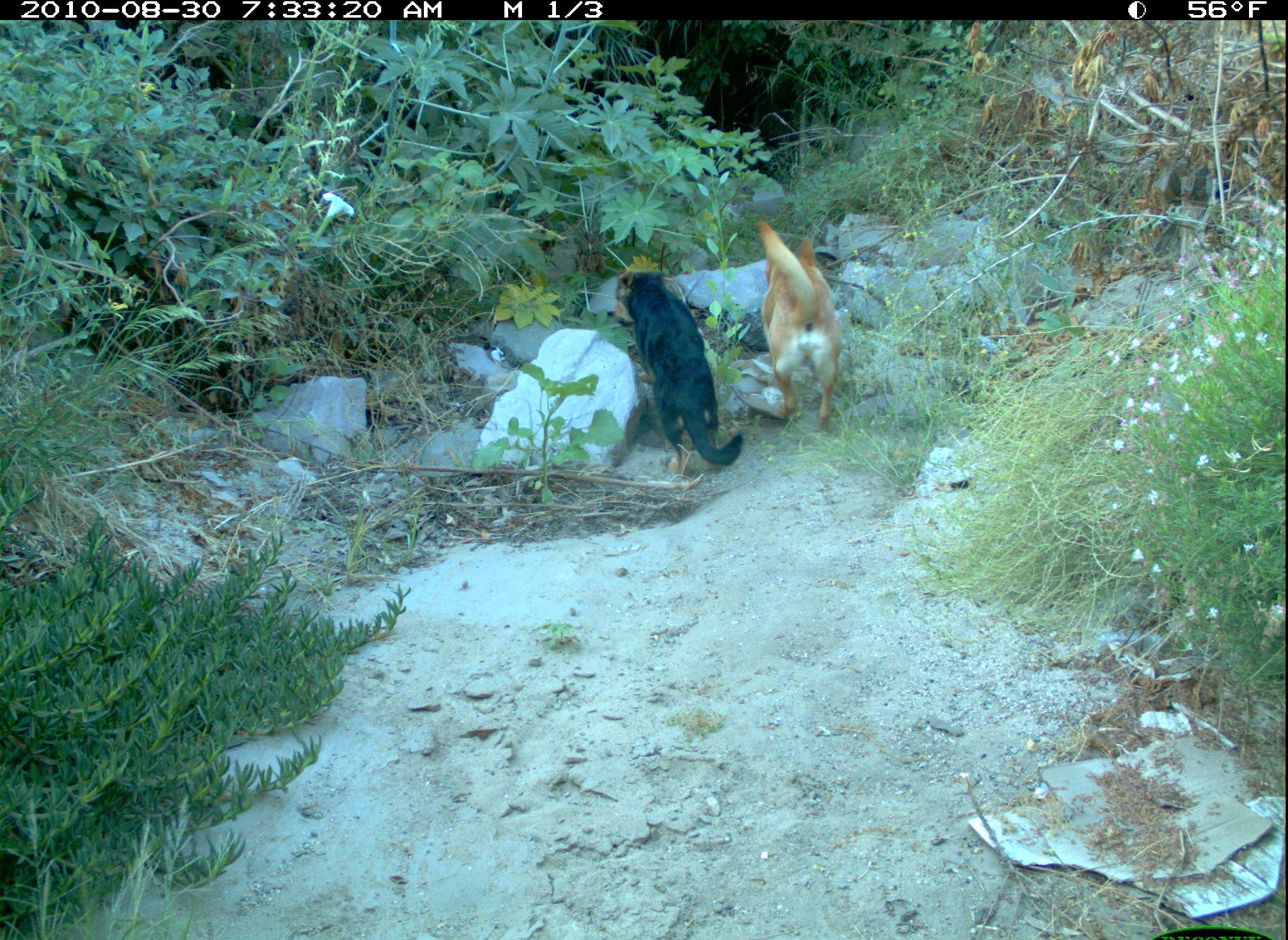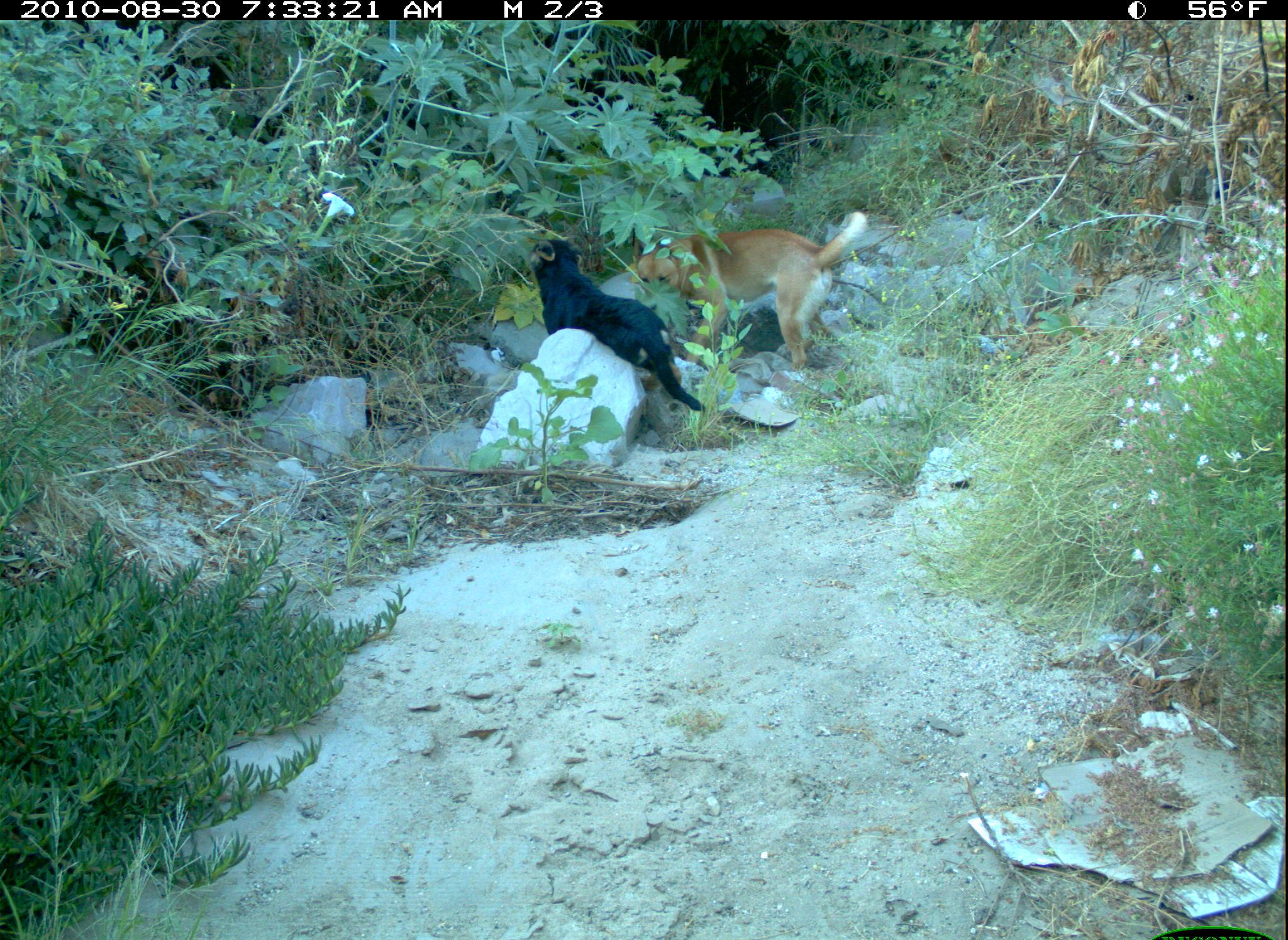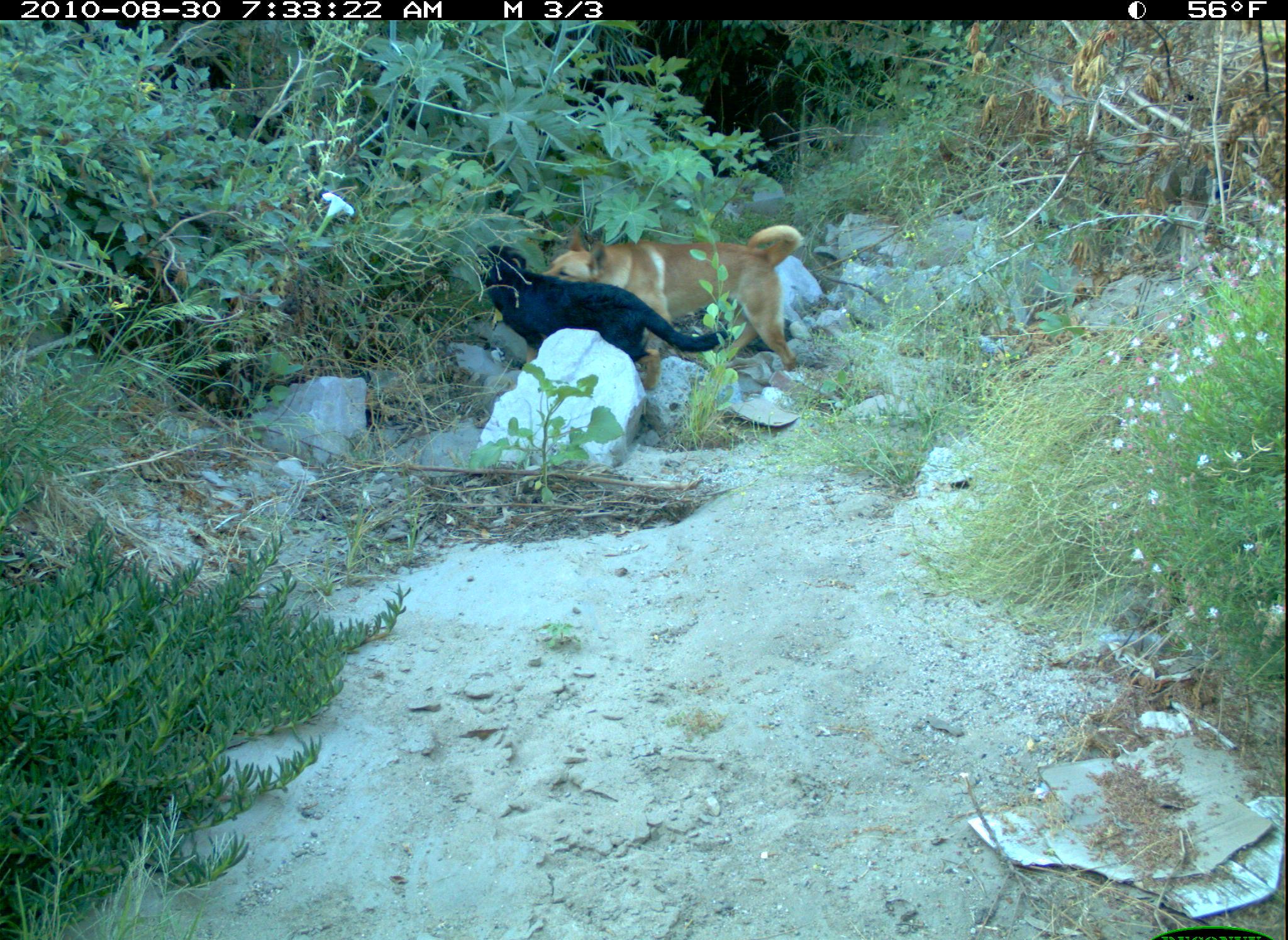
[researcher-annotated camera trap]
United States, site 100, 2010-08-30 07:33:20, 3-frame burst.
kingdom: Animalia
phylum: Chordata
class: Mammalia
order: Carnivora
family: Canidae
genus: Canis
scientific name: Canis familiaris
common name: domestic dog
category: dog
Dog (domestic dog) (Canis familiaris).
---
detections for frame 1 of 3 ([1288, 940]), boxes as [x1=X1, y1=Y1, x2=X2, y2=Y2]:
dog: [x1=597, y1=256, x2=749, y2=469]; [x1=750, y1=216, x2=858, y2=433]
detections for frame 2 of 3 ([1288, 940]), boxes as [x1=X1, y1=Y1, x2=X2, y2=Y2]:
dog: [x1=625, y1=206, x2=873, y2=374]; [x1=535, y1=229, x2=718, y2=420]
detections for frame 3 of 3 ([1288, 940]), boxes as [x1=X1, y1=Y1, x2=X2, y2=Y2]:
dog: [x1=460, y1=242, x2=761, y2=402]; [x1=539, y1=208, x2=808, y2=377]